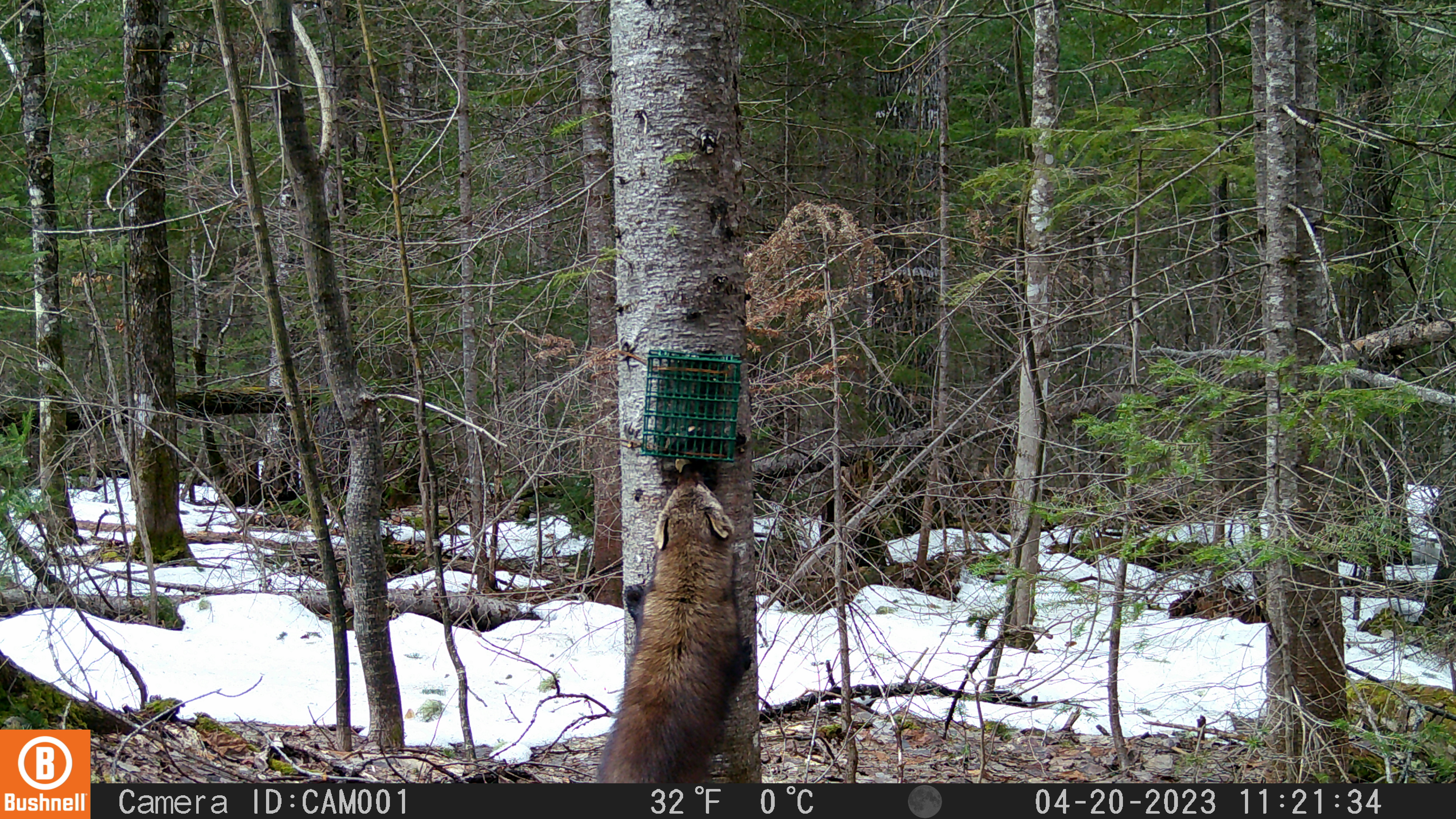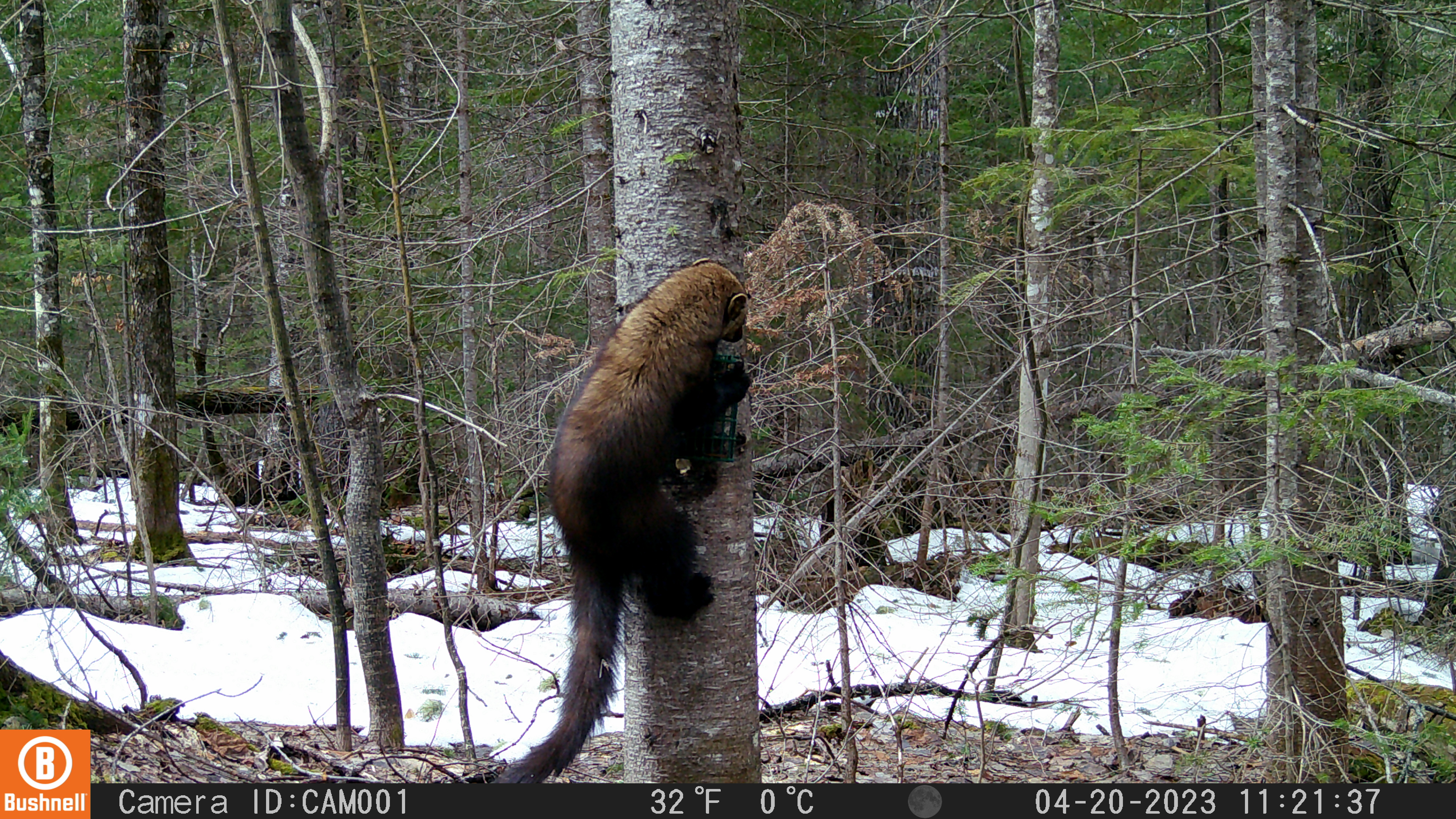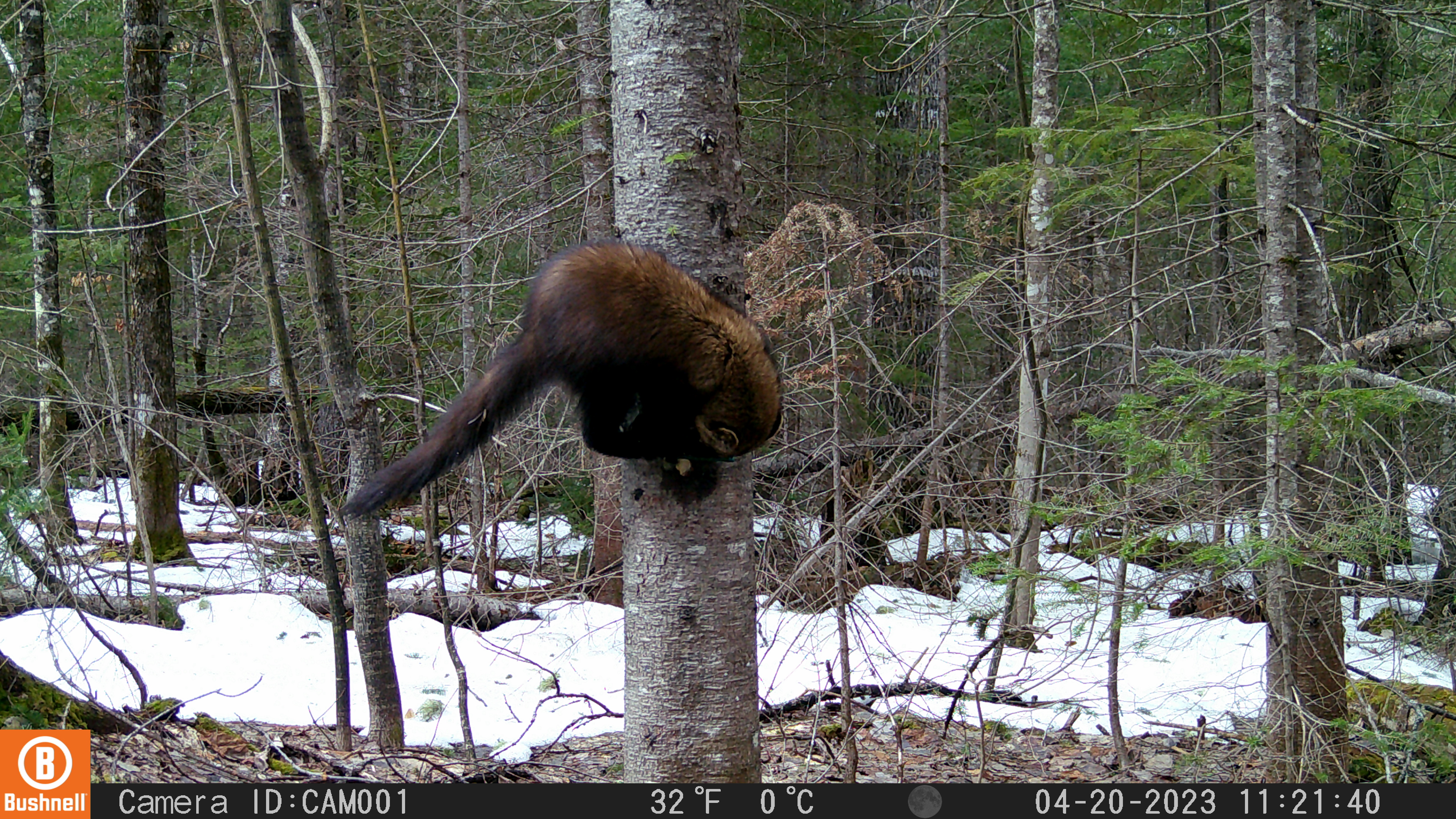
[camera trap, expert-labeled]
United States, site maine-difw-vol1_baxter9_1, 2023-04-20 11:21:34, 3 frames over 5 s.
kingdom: Animalia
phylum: Chordata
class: Mammalia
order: Carnivora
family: Mustelidae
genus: Pekania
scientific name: Pekania pennanti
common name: fisher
Fisher (Pekania pennanti).